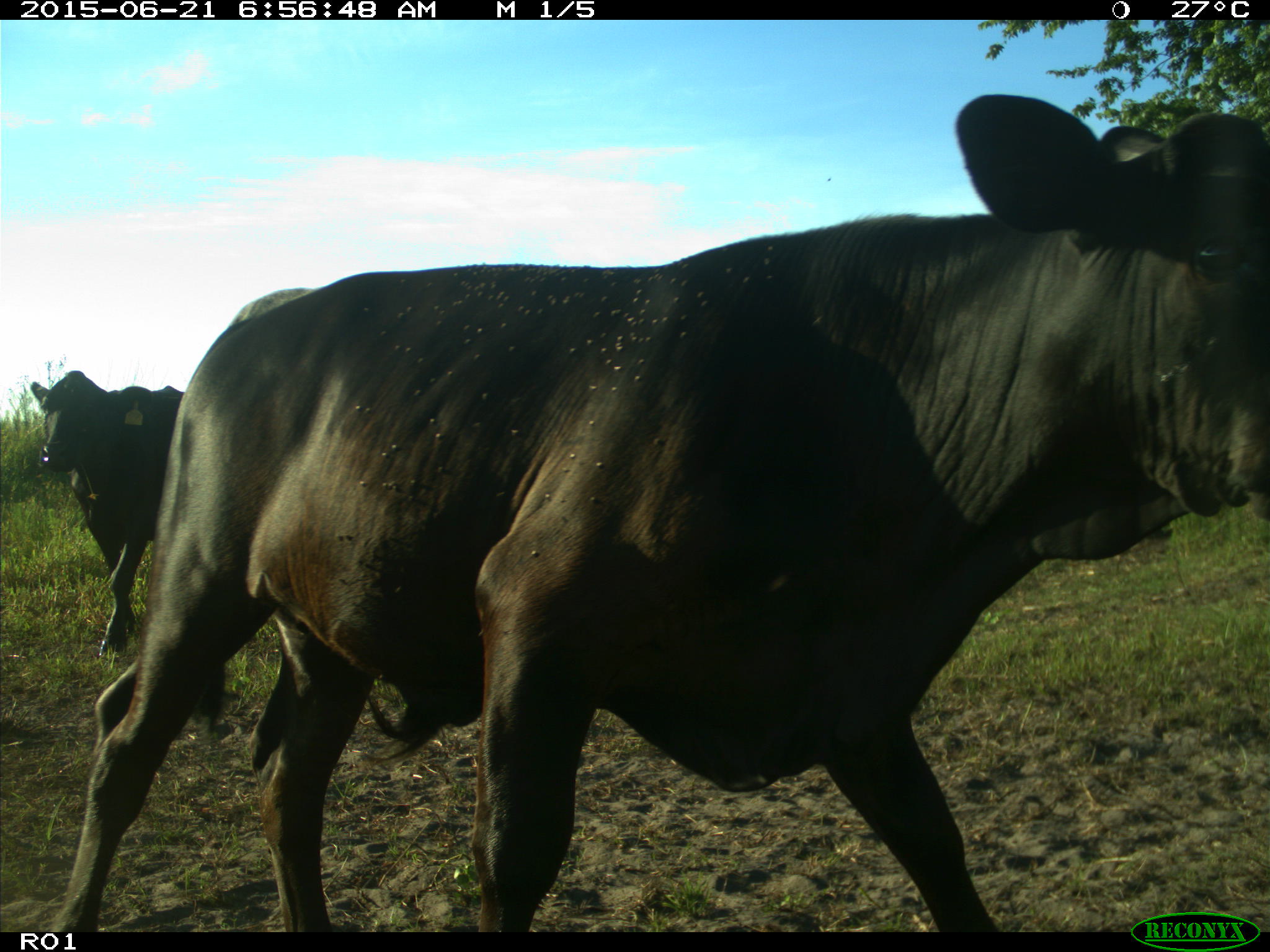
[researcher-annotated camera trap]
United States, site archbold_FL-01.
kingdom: Animalia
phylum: Chordata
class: Mammalia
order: Artiodactyla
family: Bovidae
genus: Bos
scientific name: Bos taurus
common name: domestic cow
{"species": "Bos taurus (domestic cow)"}